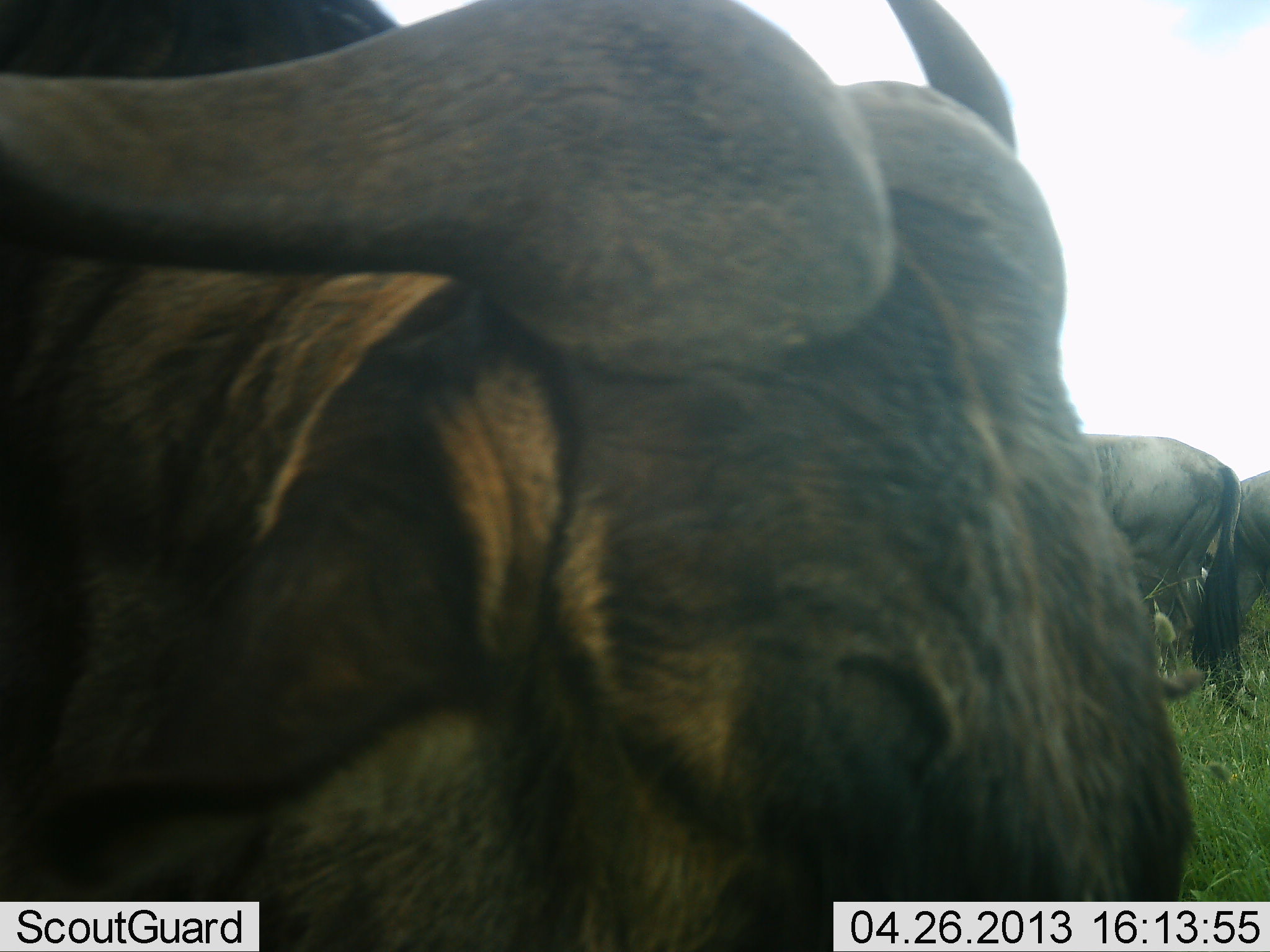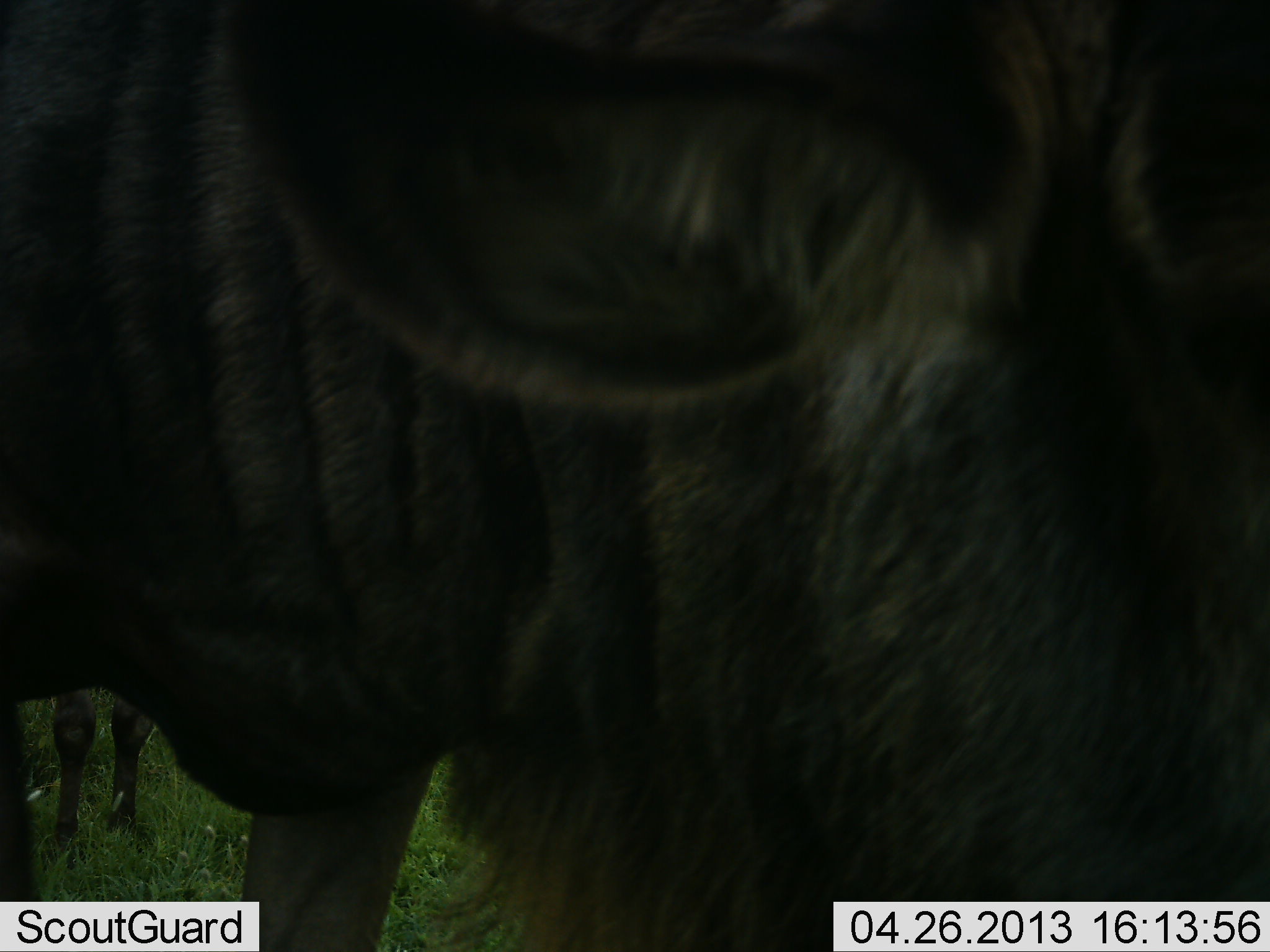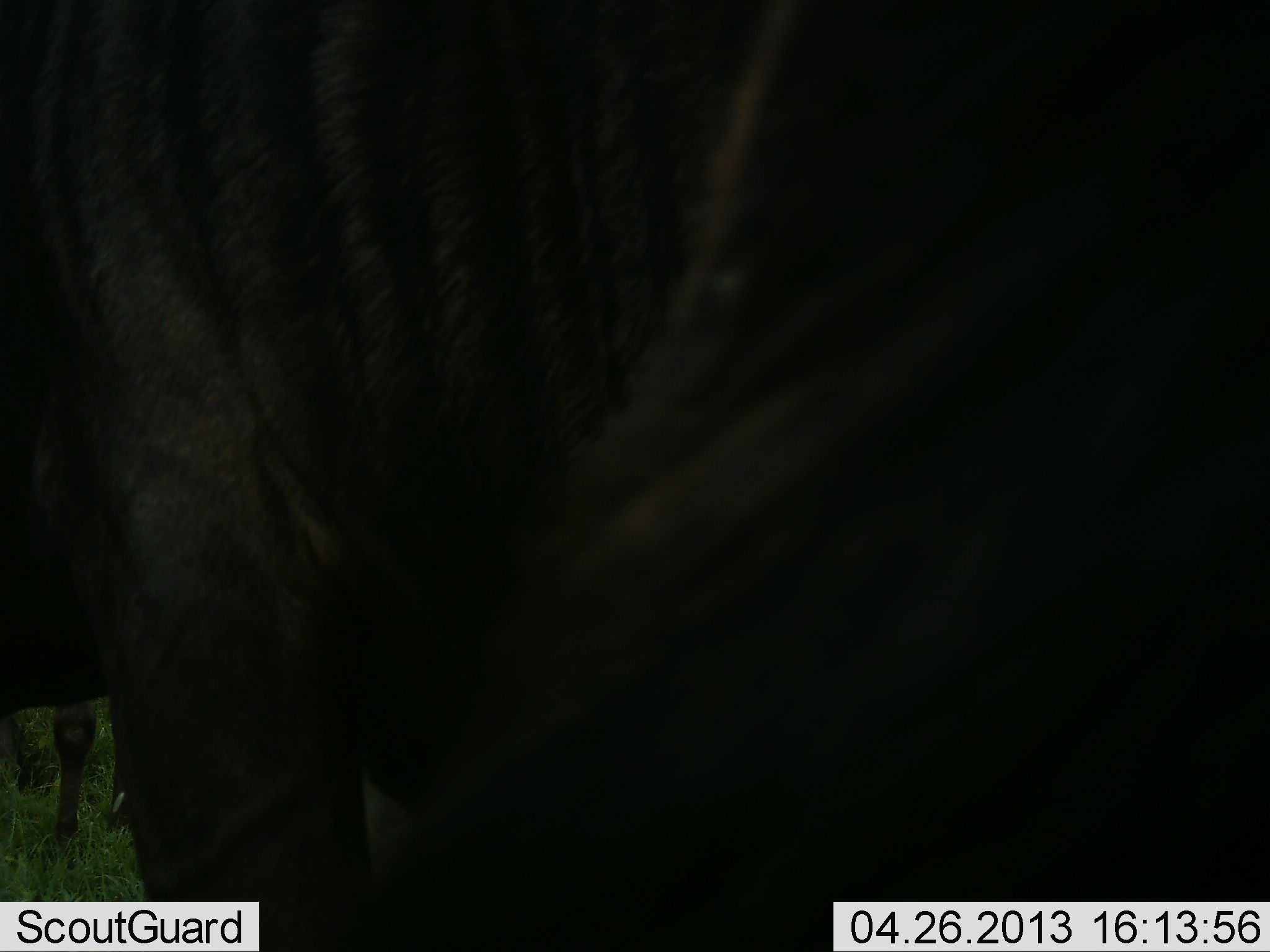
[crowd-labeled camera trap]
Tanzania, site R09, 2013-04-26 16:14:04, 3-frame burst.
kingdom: Animalia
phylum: Chordata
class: Mammalia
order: Artiodactyla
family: Bovidae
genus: Connochaetes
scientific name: Connochaetes taurinus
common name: blue wildebeest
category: wildebeest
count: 3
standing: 80%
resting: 0%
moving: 30%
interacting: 0%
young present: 0%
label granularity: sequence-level